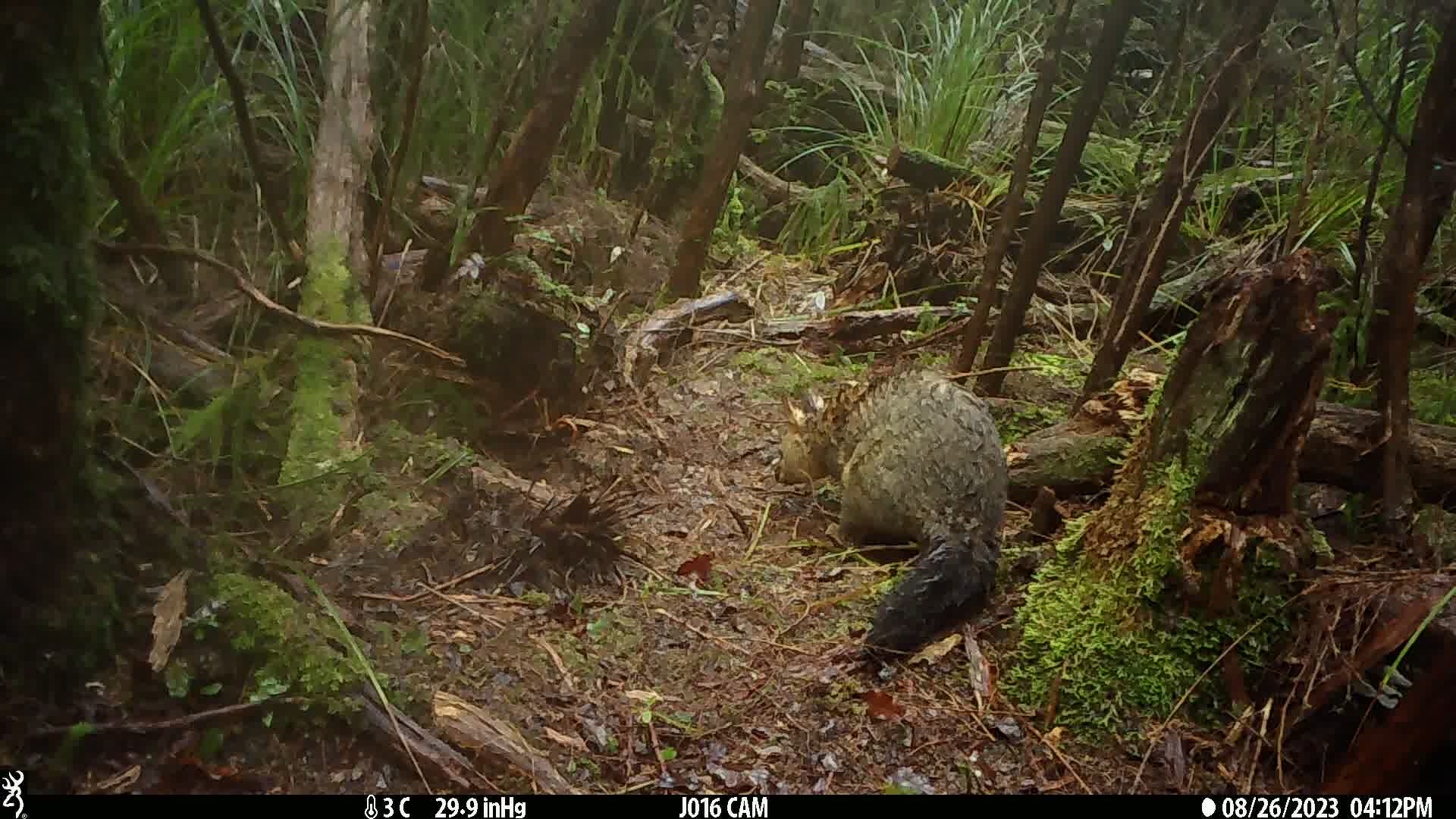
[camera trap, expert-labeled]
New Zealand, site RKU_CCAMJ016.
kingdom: Animalia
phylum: Chordata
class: Mammalia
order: Diprotodontia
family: Phalangeridae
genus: Trichosurus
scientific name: Trichosurus vulpecula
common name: common brushtail possum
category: possum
Possum (common brushtail possum) (Trichosurus vulpecula).